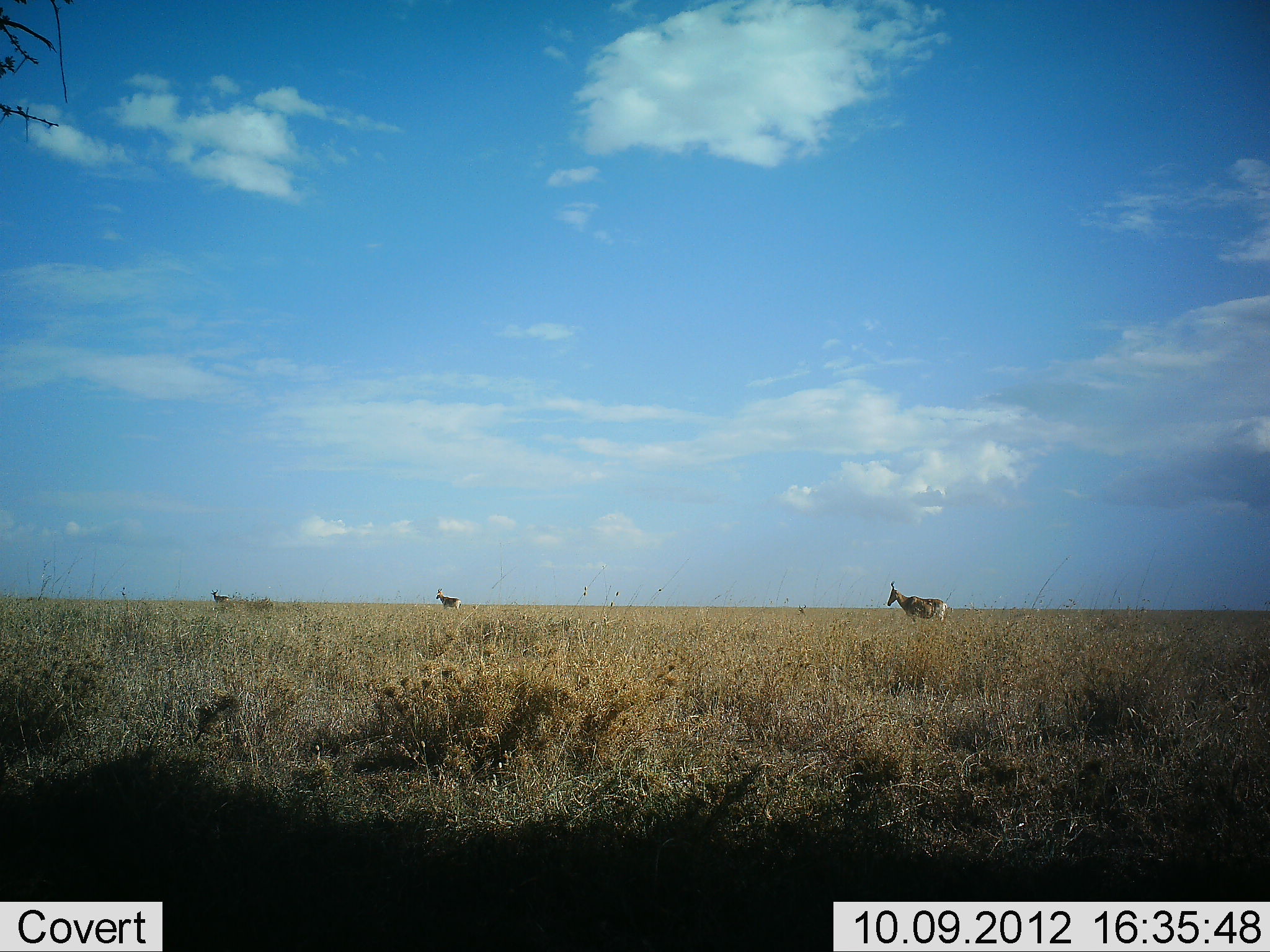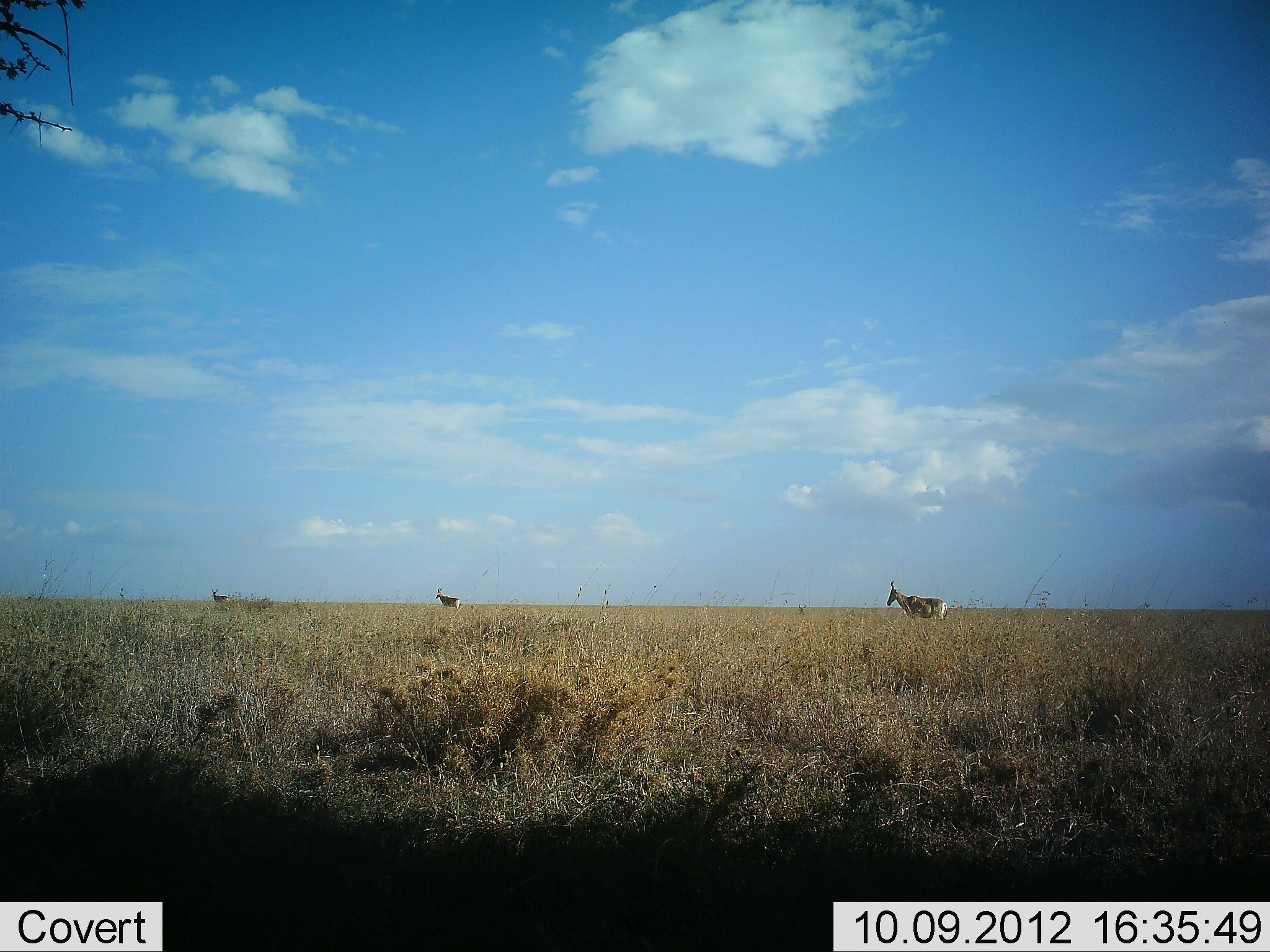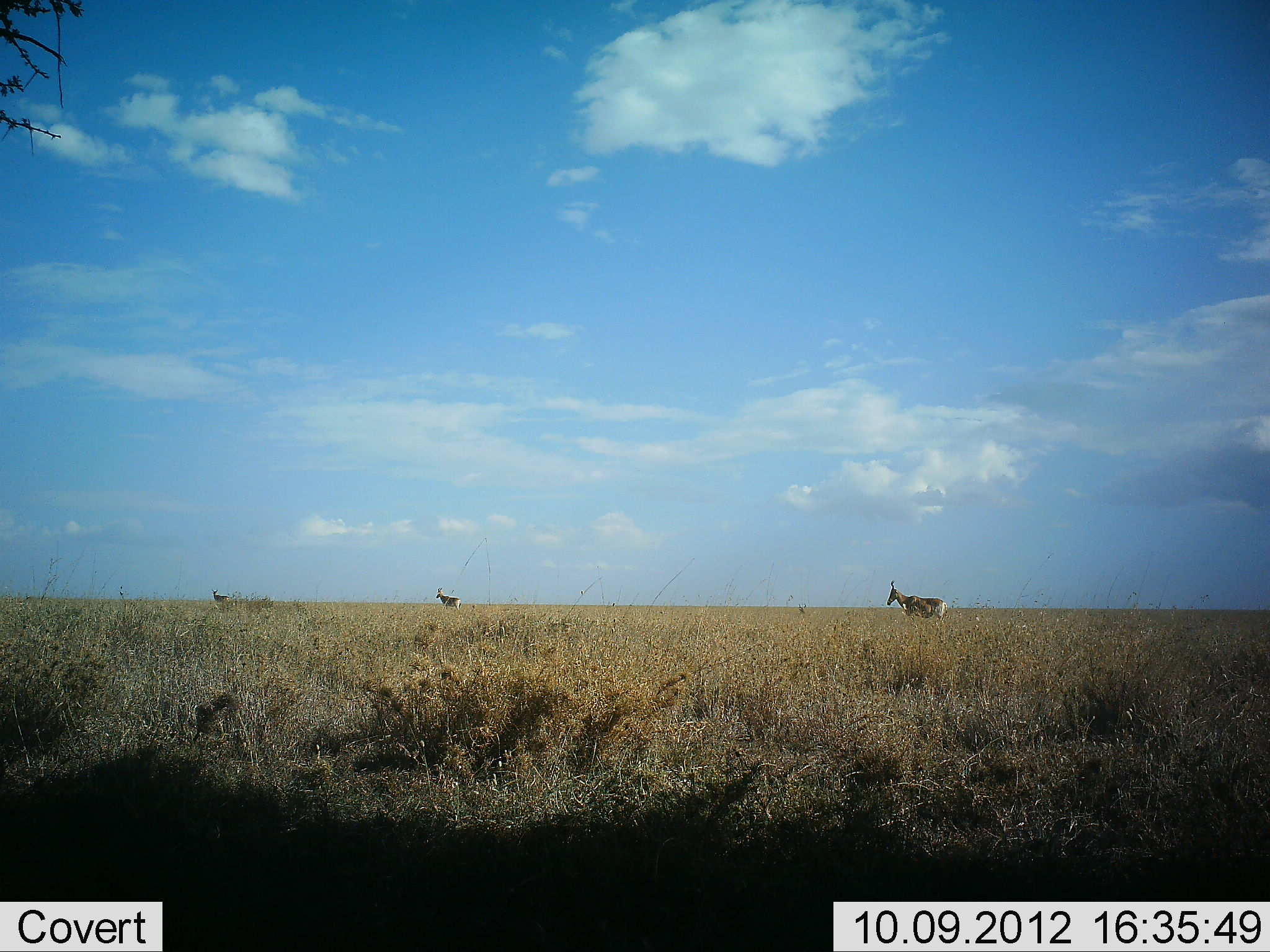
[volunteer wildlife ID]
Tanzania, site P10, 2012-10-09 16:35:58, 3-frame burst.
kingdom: Animalia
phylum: Chordata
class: Mammalia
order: Artiodactyla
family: Bovidae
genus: Alcelaphus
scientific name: Alcelaphus buselaphus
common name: hartebeest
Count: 3.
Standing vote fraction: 80%.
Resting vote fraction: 0%.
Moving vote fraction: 20%.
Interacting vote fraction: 0%.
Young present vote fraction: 0%.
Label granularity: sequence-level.